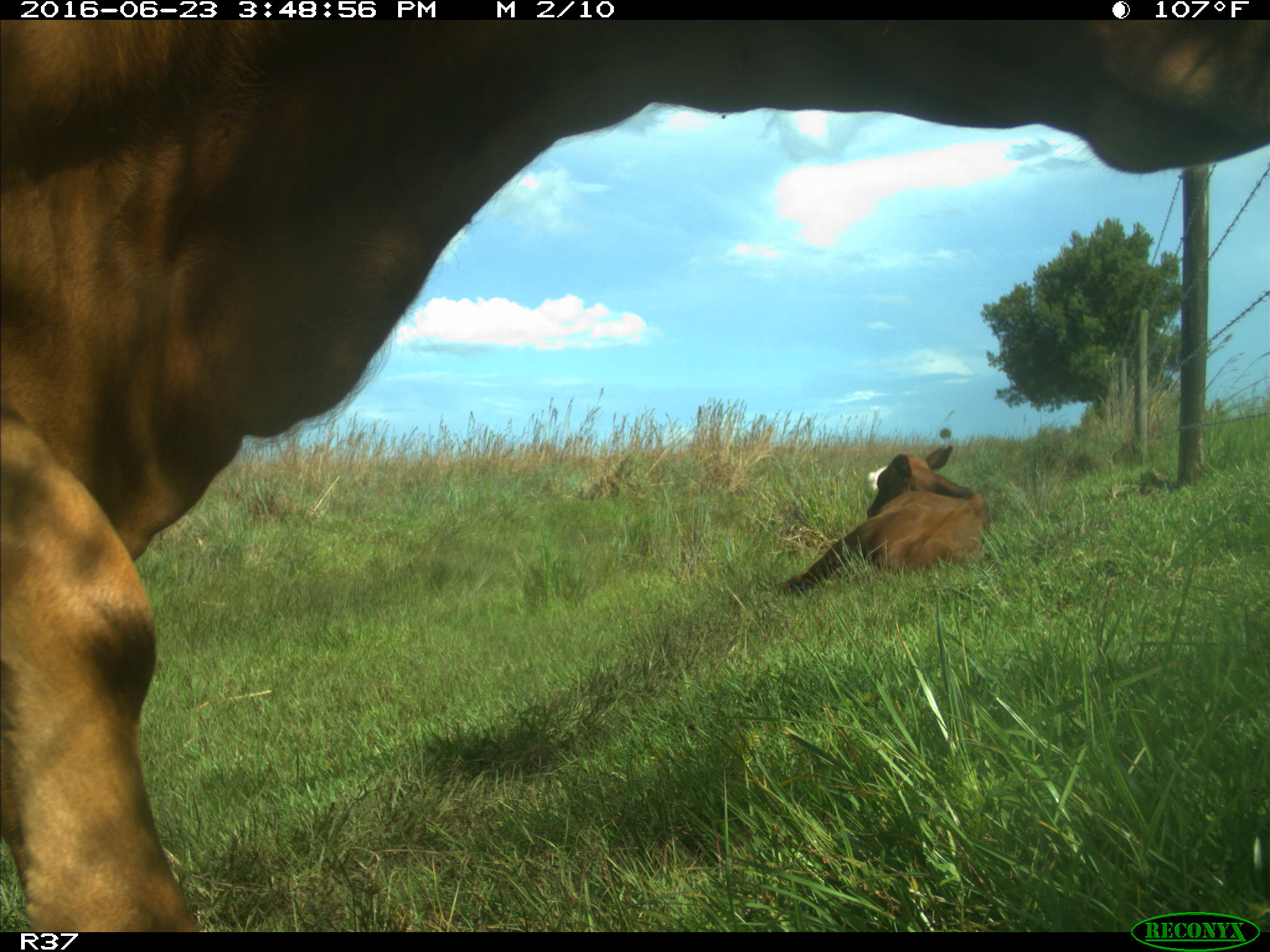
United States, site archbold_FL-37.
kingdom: Animalia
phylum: Chordata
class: Mammalia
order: Artiodactyla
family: Bovidae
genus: Bos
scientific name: Bos taurus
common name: domestic cow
Bos taurus (domestic cow).